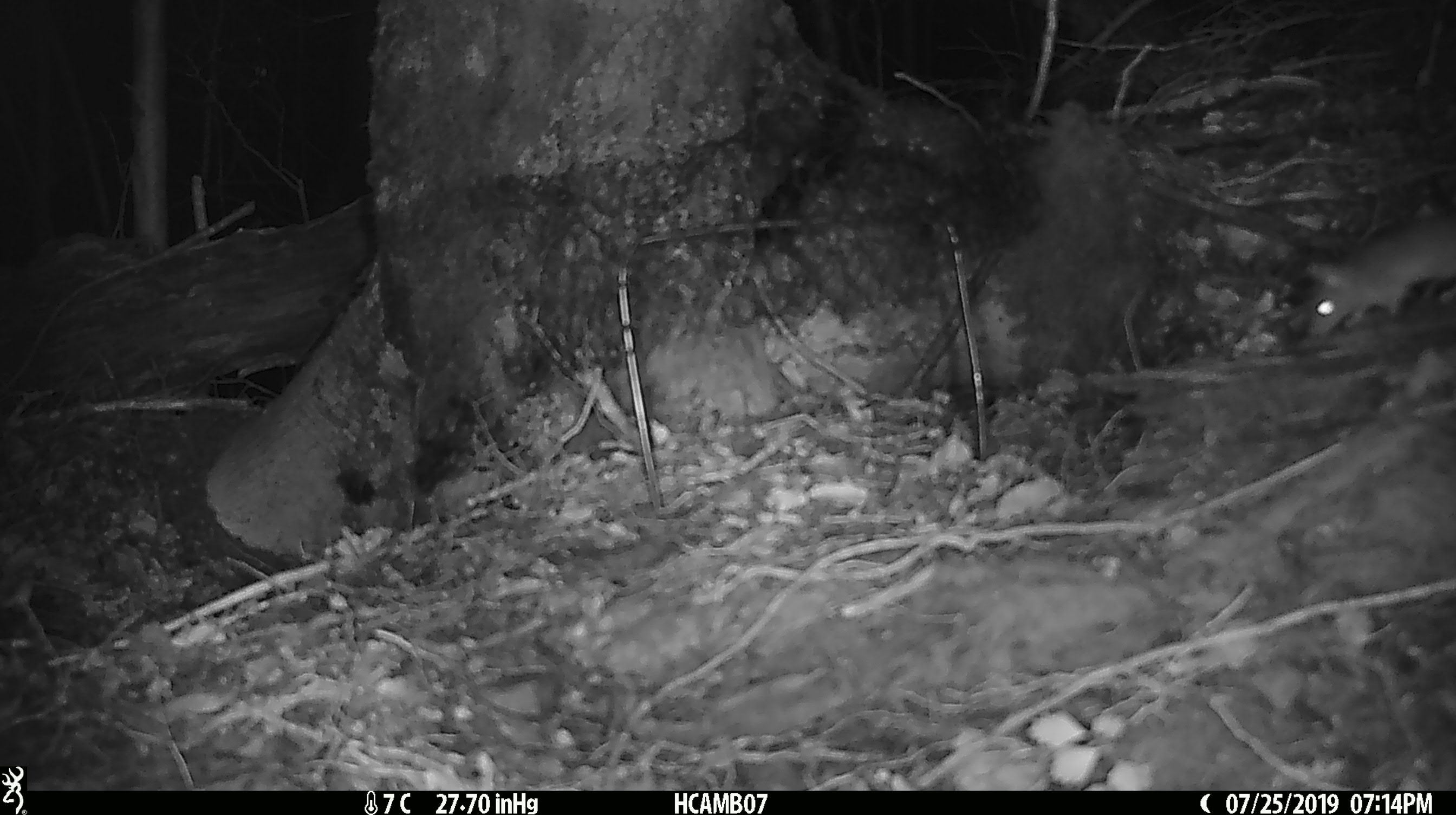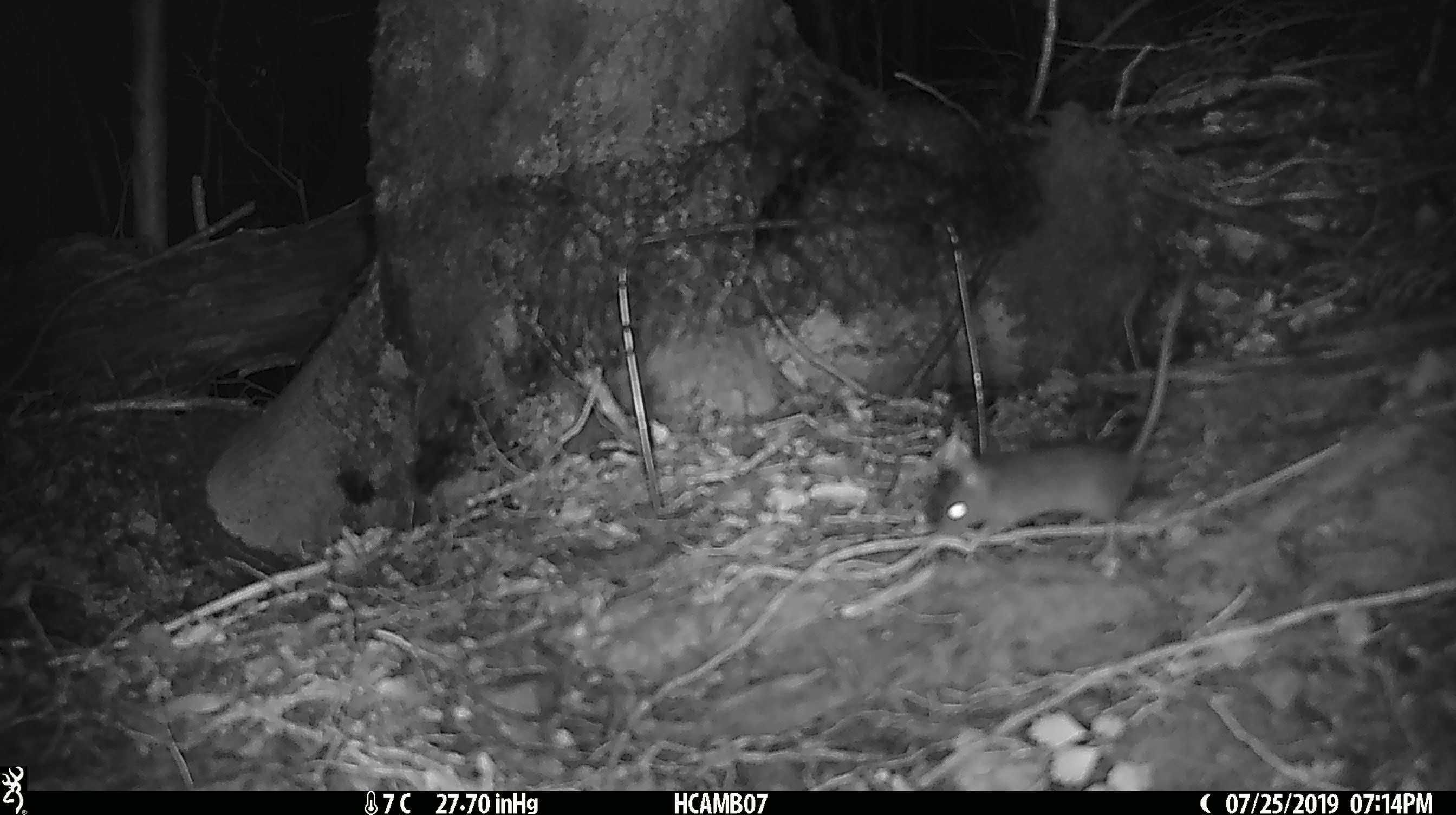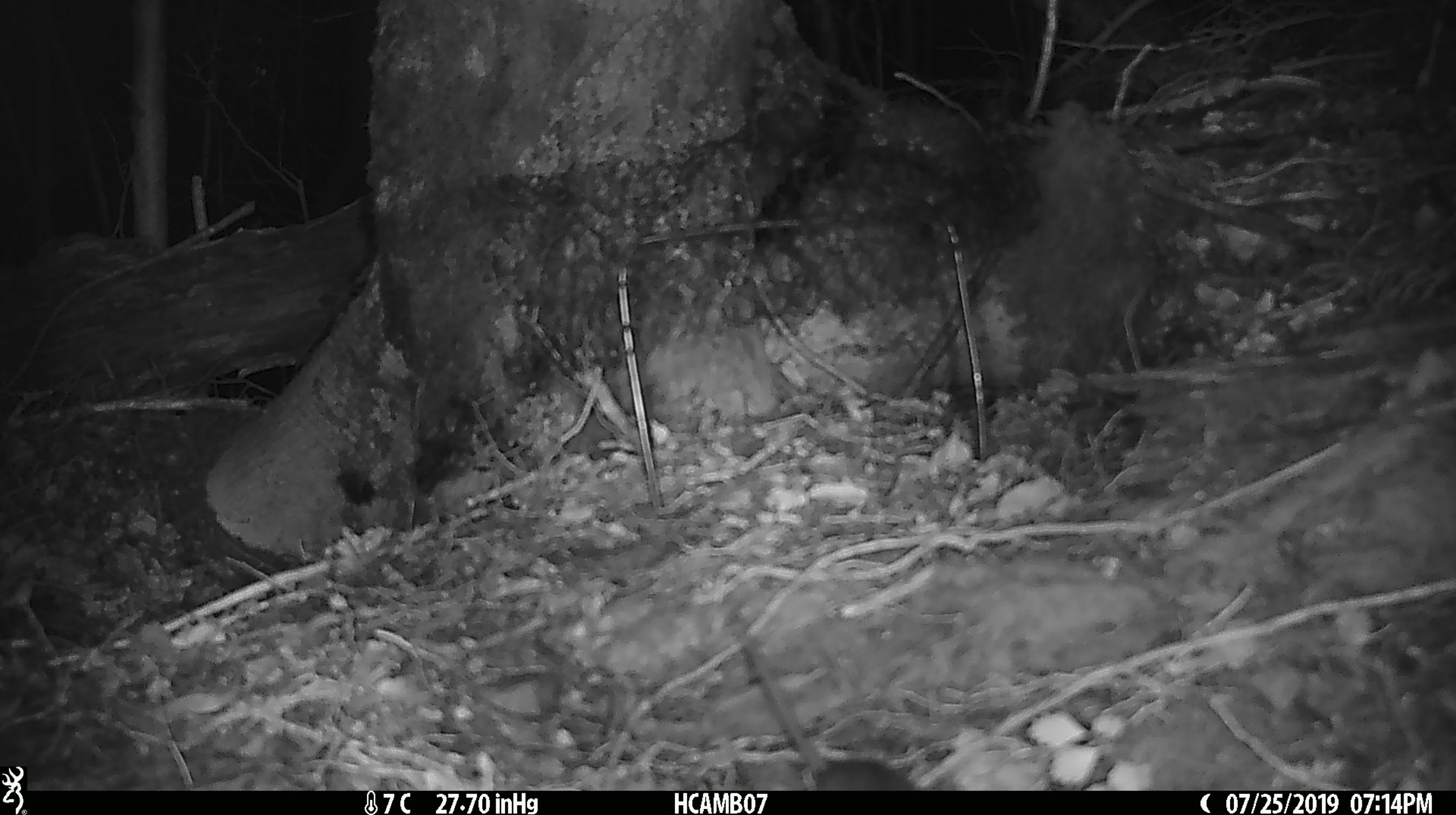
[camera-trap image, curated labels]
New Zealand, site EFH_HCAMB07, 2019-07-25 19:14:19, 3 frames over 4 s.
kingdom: Animalia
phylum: Chordata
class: Mammalia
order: Rodentia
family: Muridae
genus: Mus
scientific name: Mus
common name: mouse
Mouse (Mus).